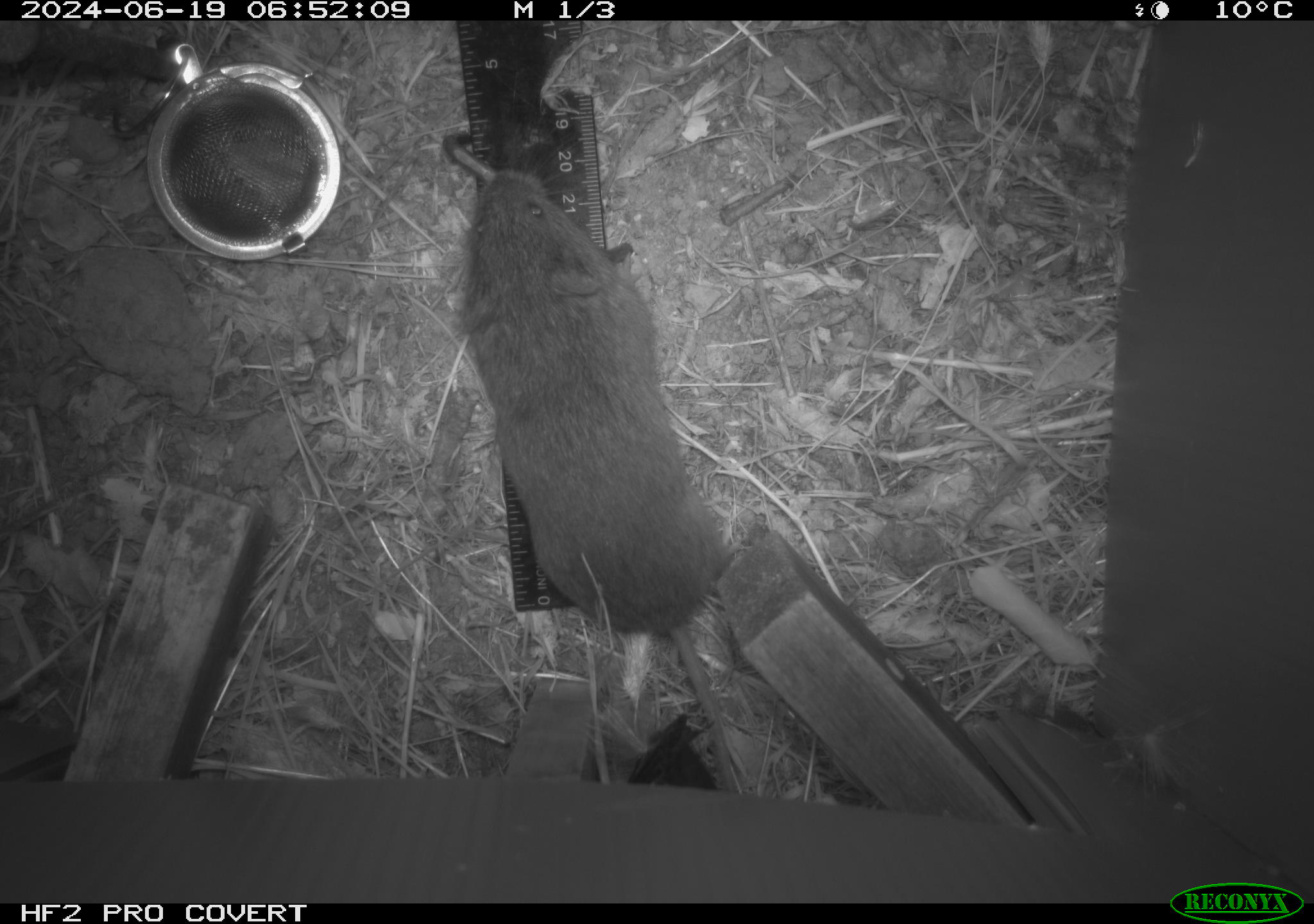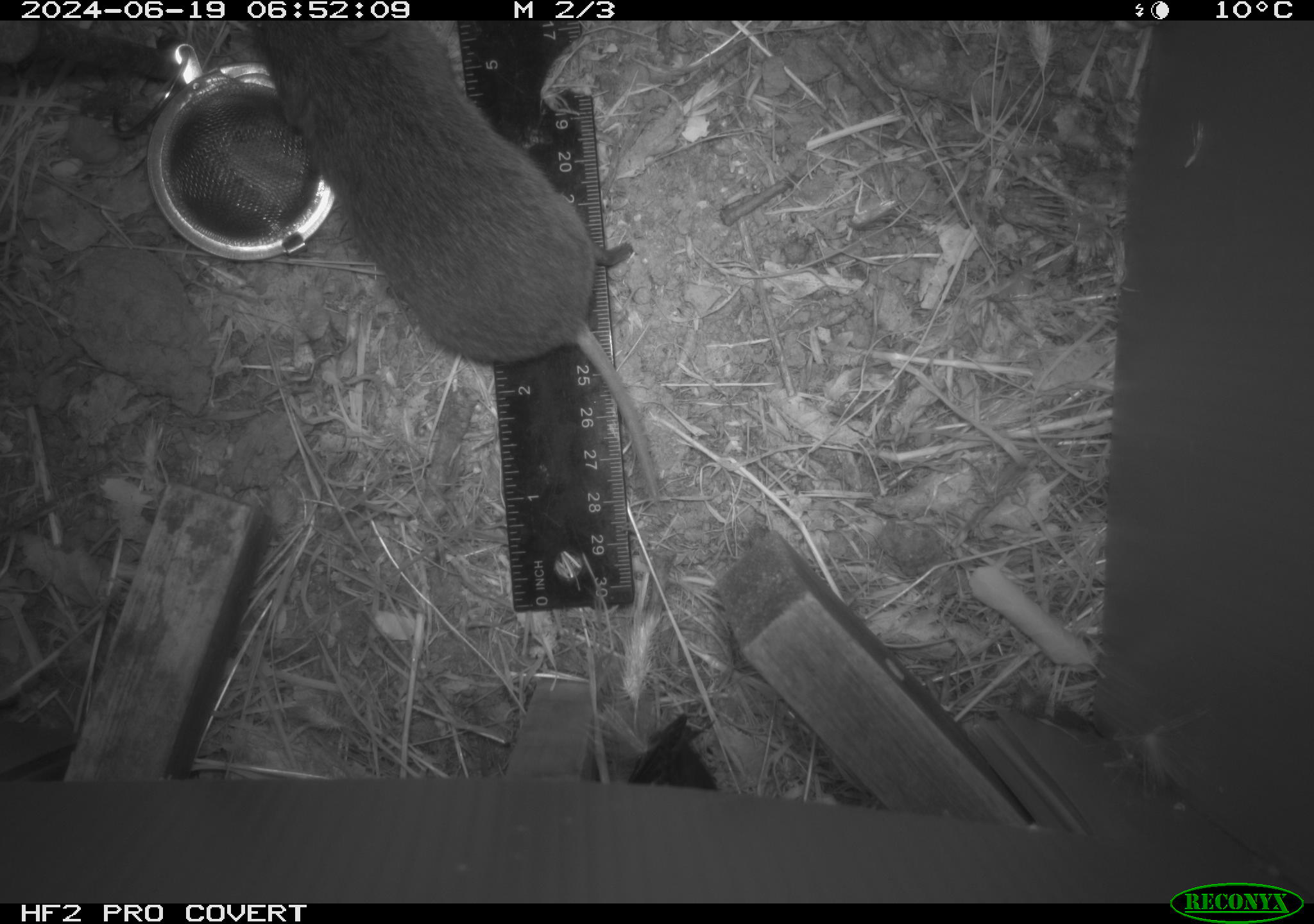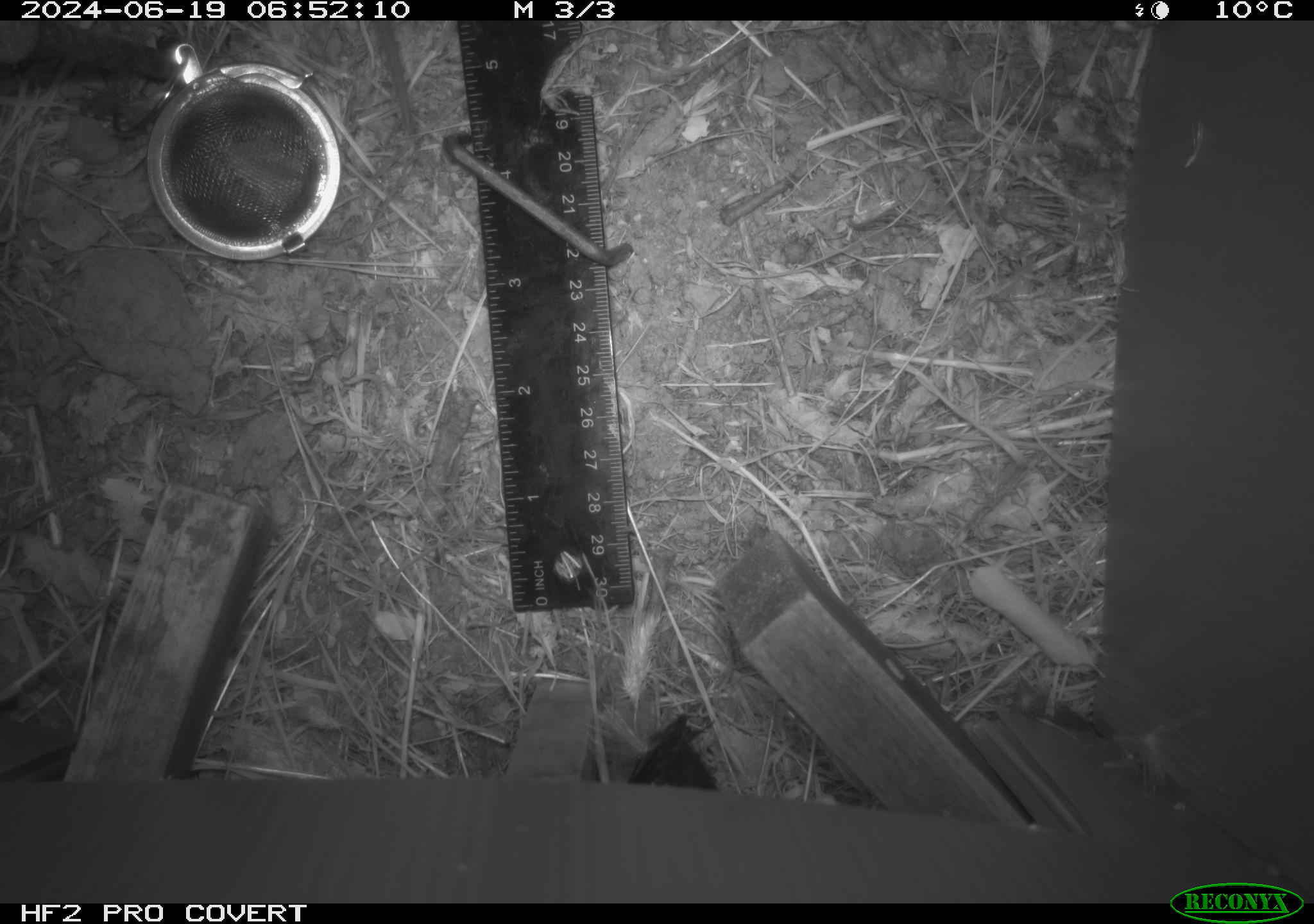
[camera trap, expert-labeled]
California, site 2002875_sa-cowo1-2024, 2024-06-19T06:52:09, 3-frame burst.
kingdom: Animalia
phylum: Chordata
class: Mammalia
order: Rodentia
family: Cricetidae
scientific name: Arvicolinae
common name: voles, lemmings, and muskrats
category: arvicolinae subfamily